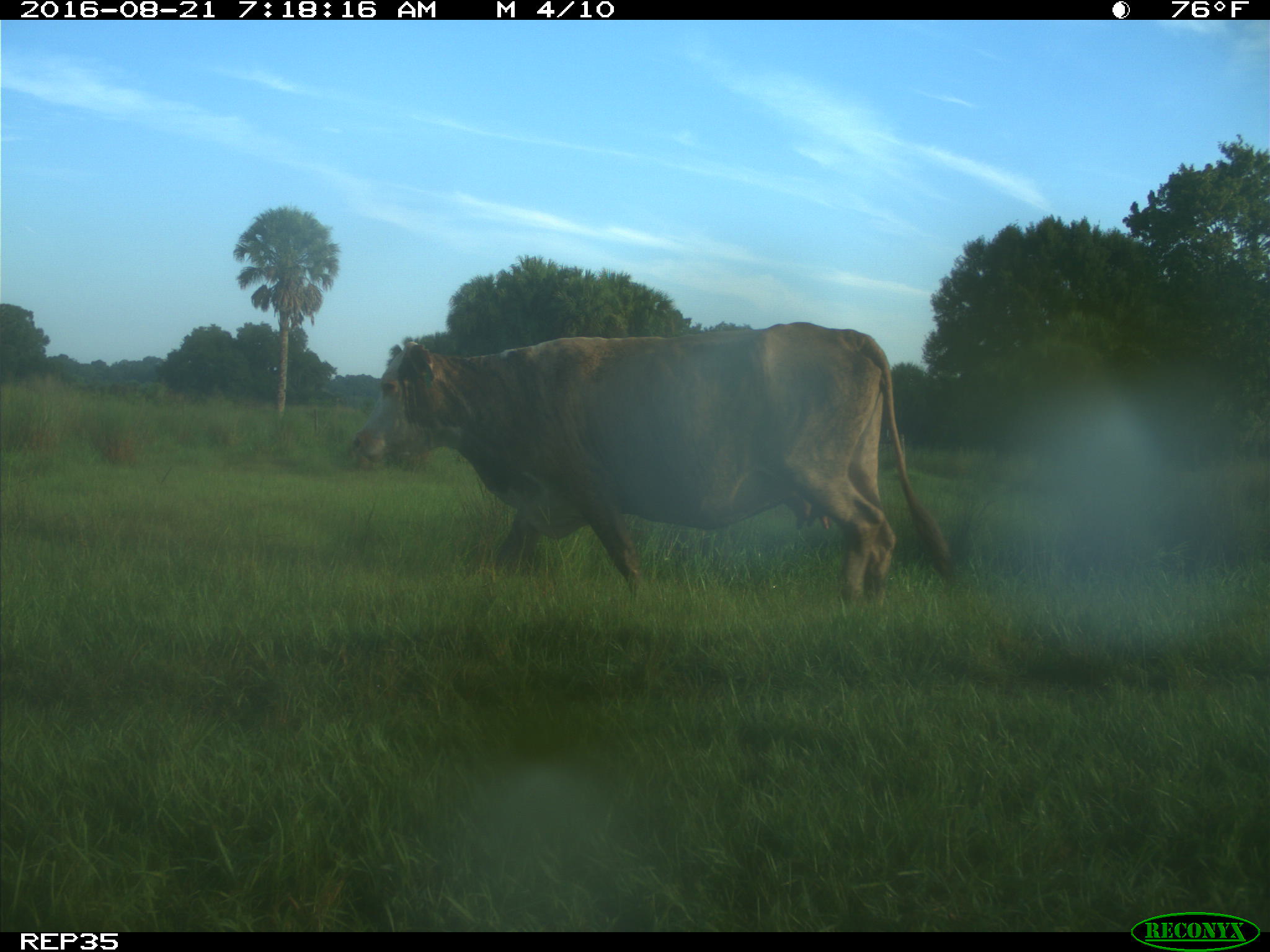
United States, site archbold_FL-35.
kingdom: Animalia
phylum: Chordata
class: Mammalia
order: Artiodactyla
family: Bovidae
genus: Bos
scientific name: Bos taurus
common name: domestic cow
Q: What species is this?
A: Bos taurus (domestic cow).